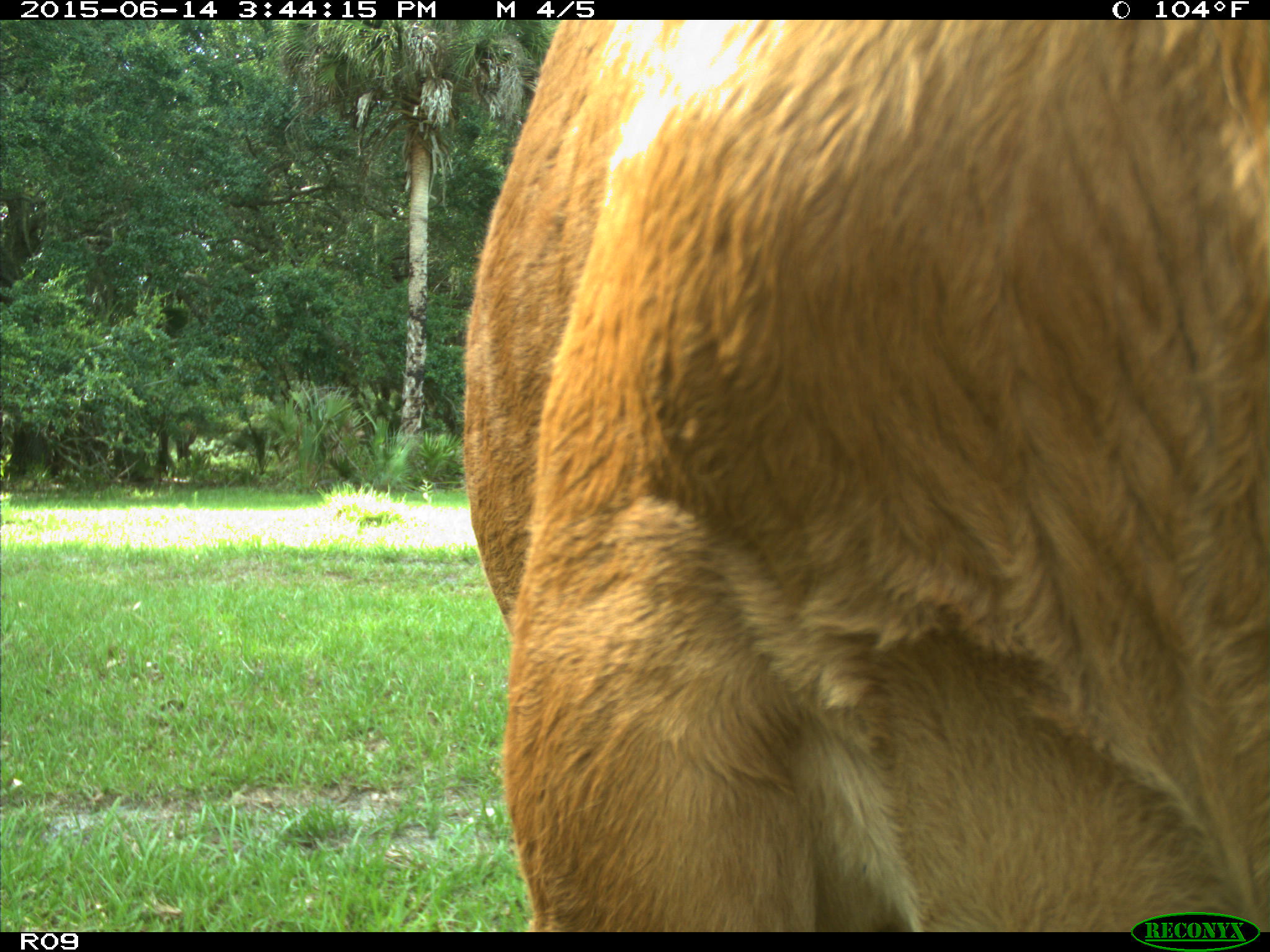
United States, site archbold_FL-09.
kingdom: Animalia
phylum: Chordata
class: Mammalia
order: Artiodactyla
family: Bovidae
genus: Bos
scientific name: Bos taurus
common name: domestic cow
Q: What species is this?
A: Bos taurus (domestic cow).